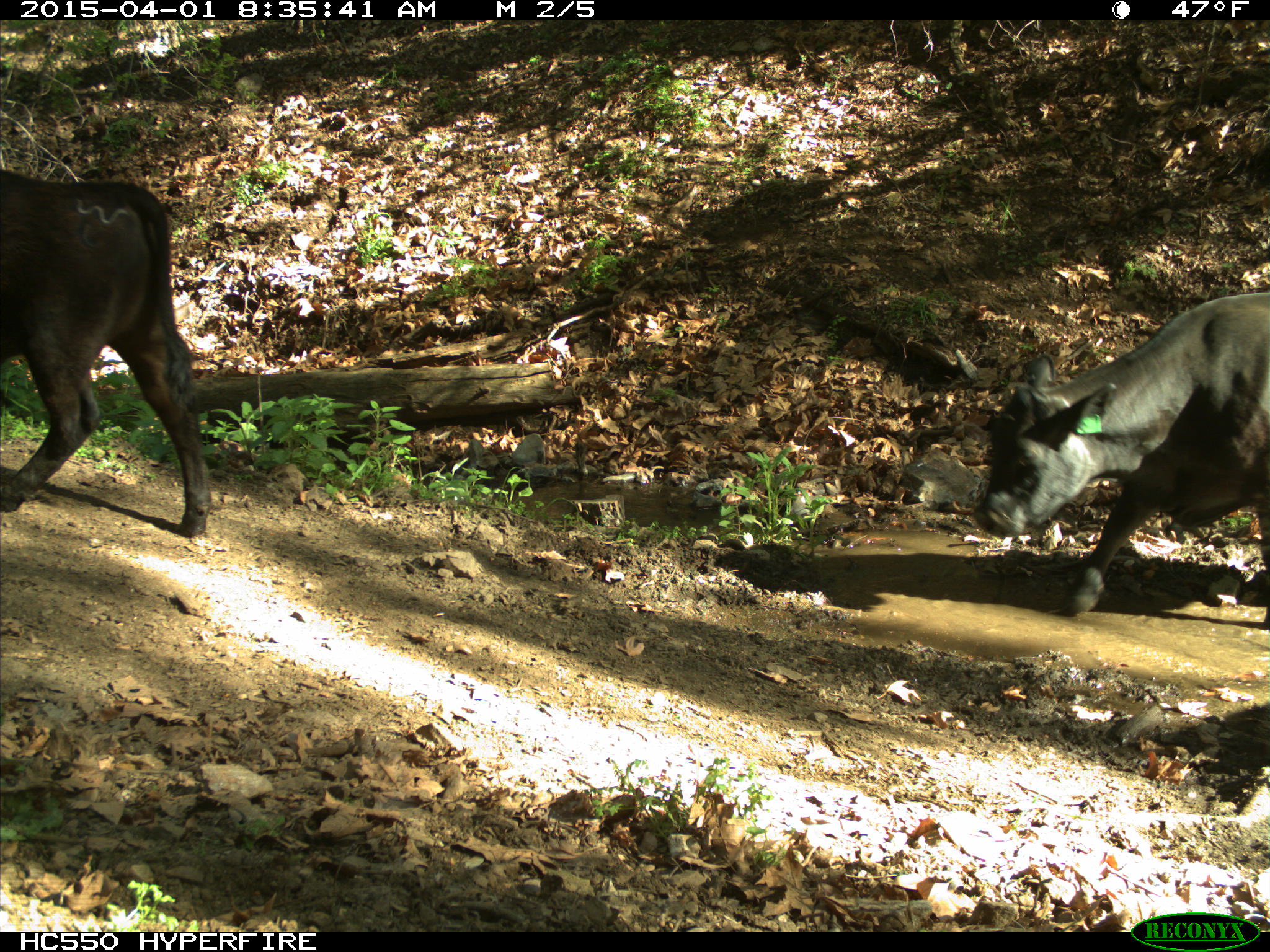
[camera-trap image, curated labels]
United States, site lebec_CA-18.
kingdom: Animalia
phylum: Chordata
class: Mammalia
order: Artiodactyla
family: Bovidae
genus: Bos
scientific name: Bos taurus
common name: domestic cow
Bos taurus (domestic cow).